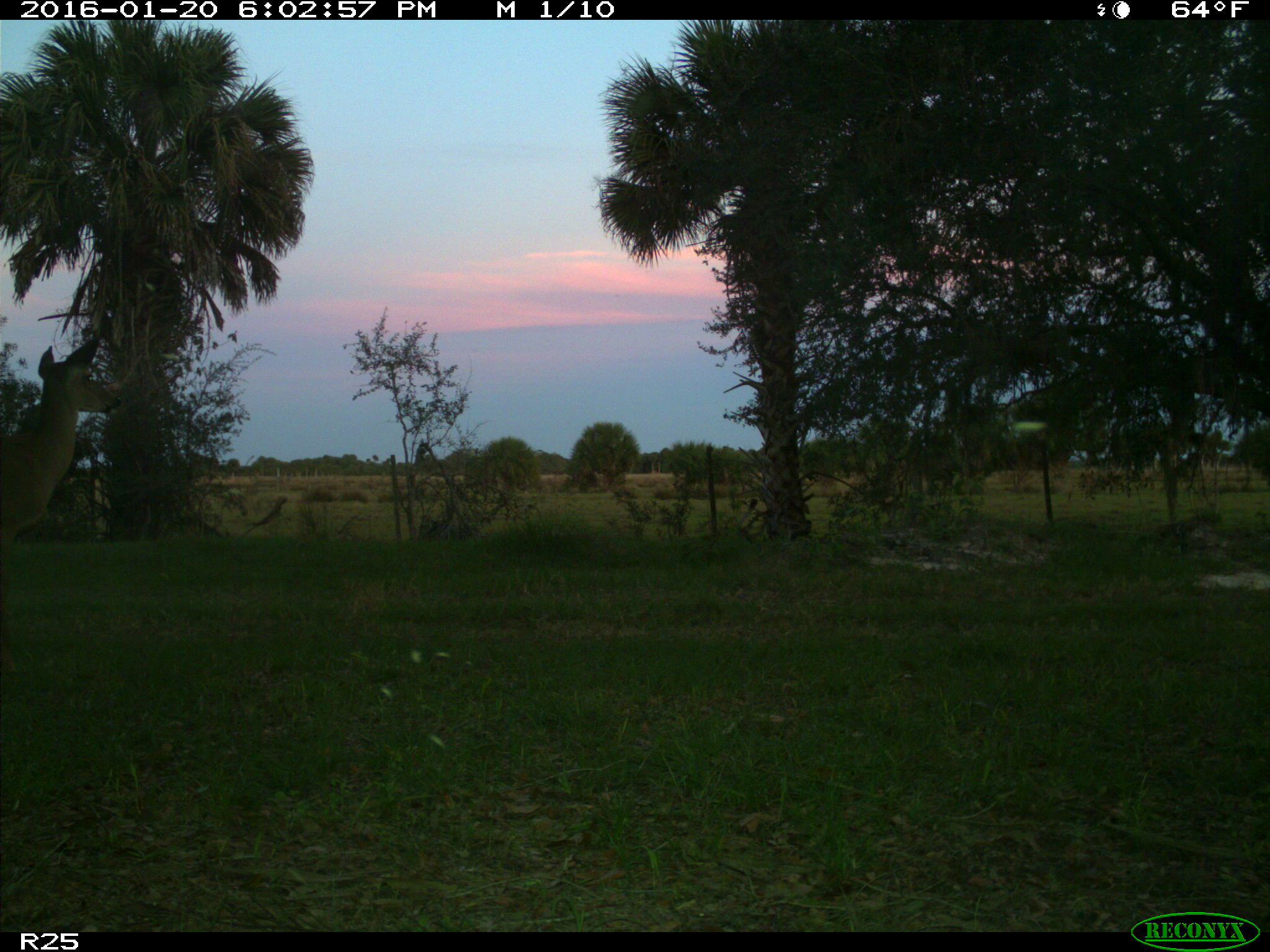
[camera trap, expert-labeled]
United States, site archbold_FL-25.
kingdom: Animalia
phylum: Chordata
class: Mammalia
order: Artiodactyla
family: Cervidae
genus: Odocoileus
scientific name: Odocoileus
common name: deer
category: unidentified deer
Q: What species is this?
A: Unidentified deer (deer) (Odocoileus).